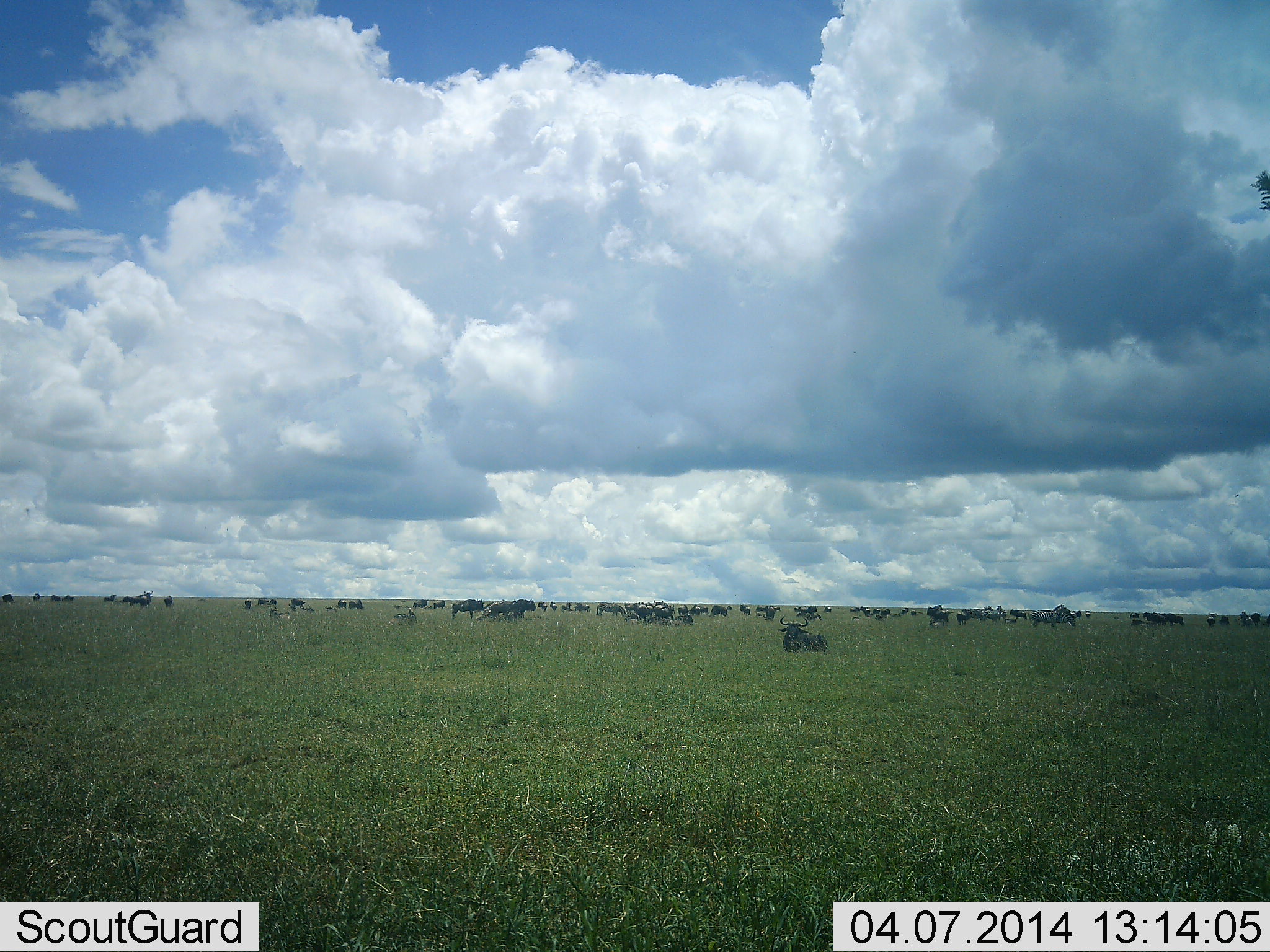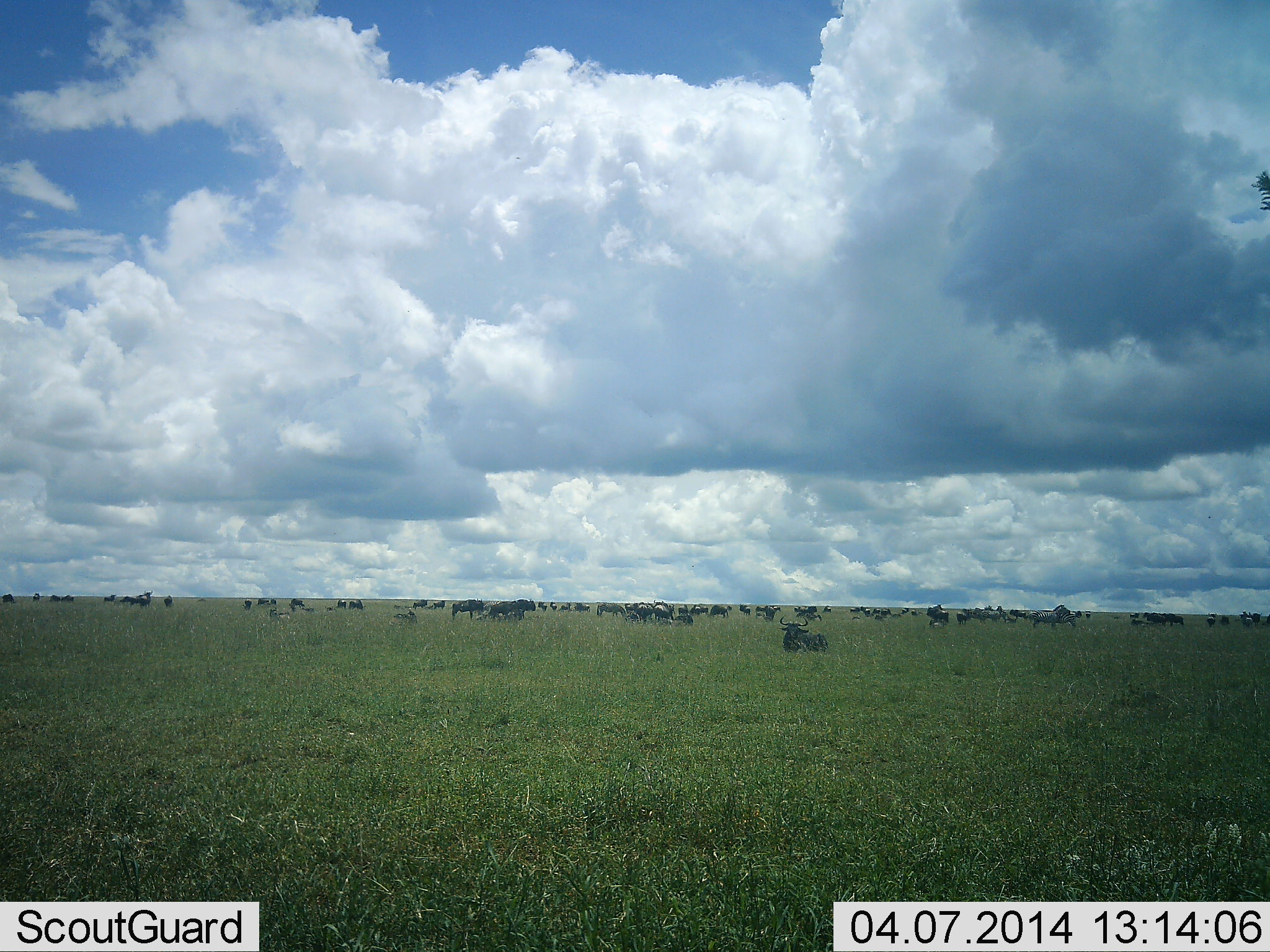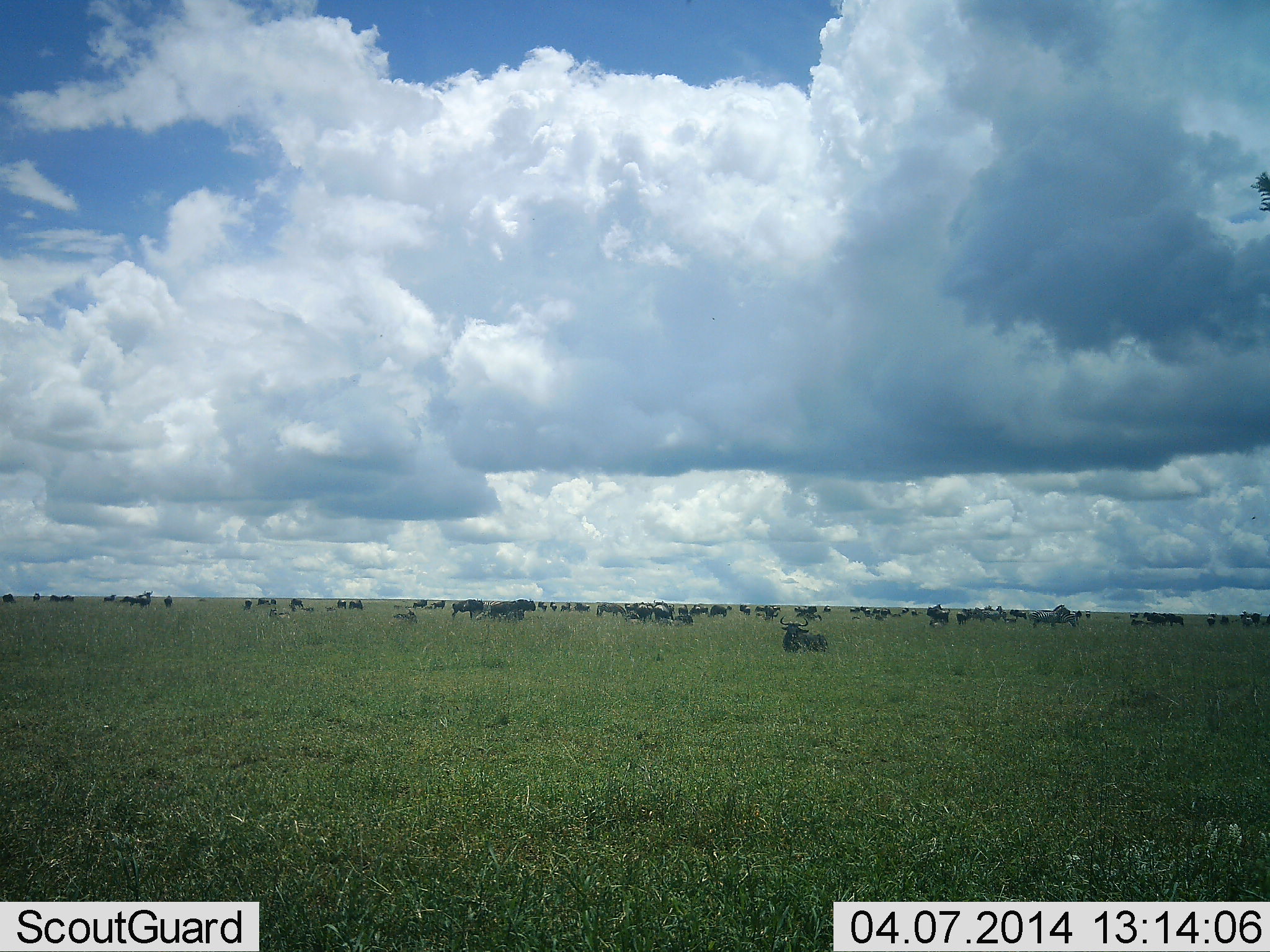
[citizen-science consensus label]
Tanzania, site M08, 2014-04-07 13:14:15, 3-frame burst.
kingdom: Animalia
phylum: Chordata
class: Mammalia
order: Artiodactyla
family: Bovidae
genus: Connochaetes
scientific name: Connochaetes taurinus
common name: blue wildebeest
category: wildebeest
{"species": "wildebeest (blue wildebeest) (Connochaetes taurinus)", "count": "51+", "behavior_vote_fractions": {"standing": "60%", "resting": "80%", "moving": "0%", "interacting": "0%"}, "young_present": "0%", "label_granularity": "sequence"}